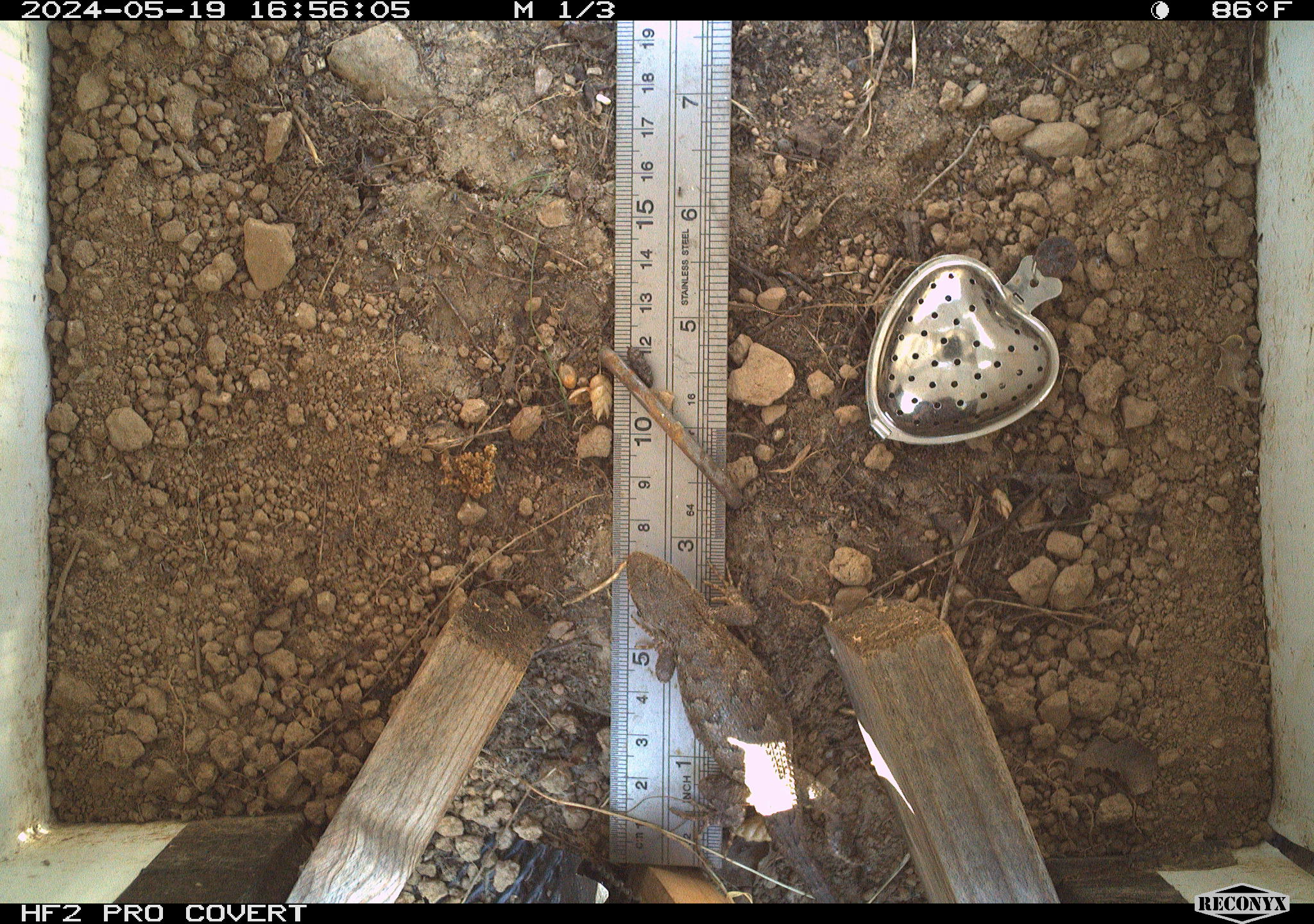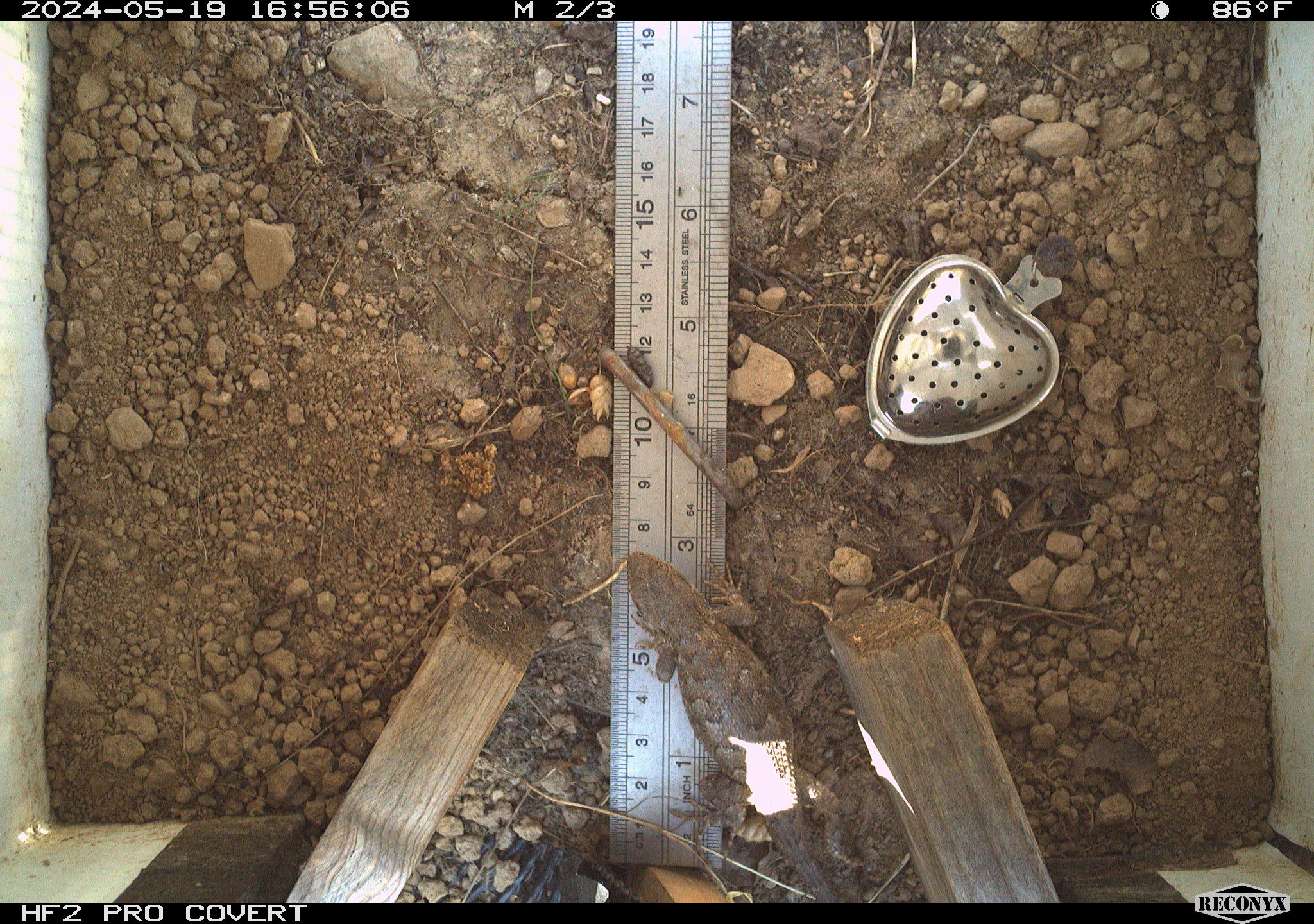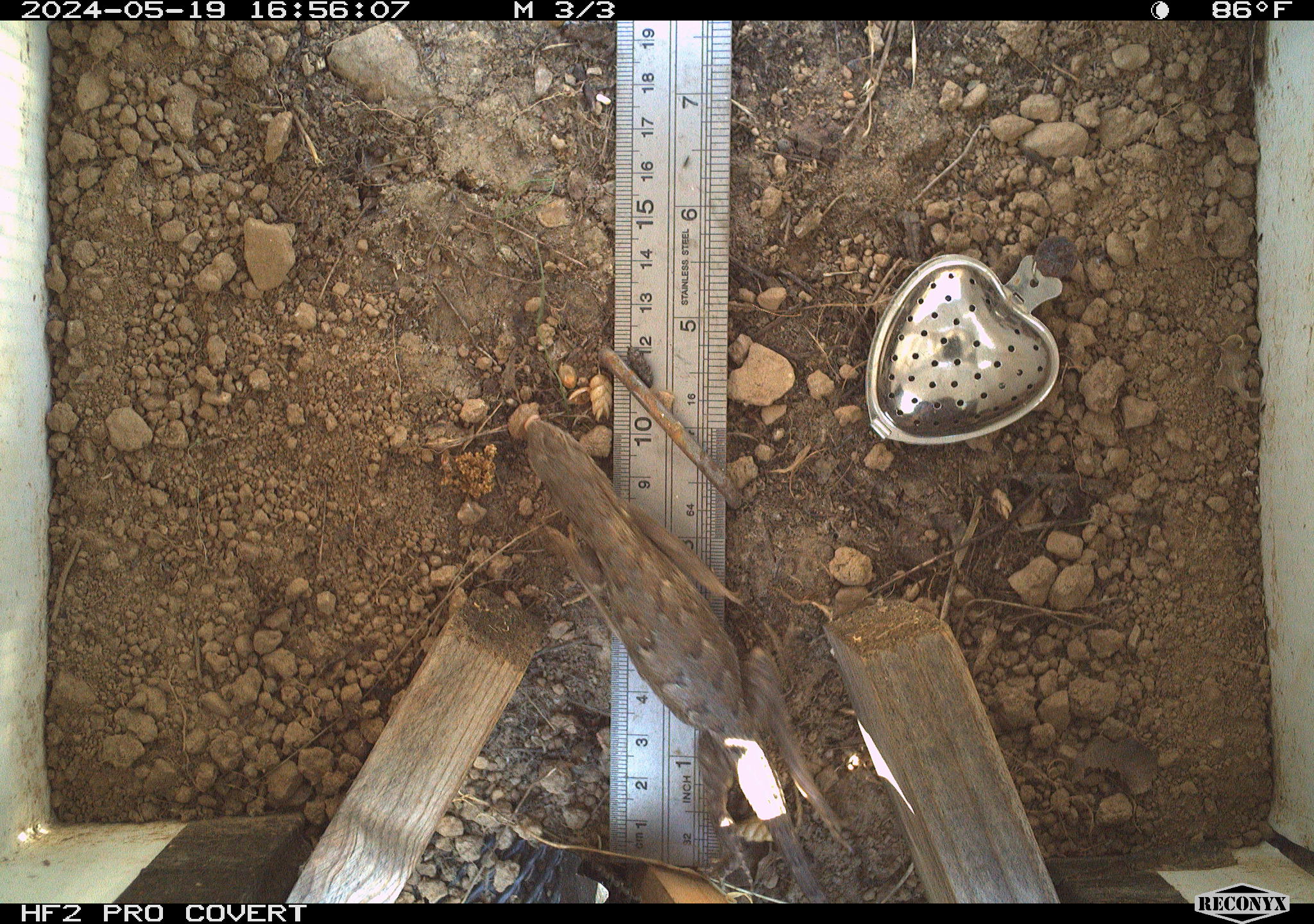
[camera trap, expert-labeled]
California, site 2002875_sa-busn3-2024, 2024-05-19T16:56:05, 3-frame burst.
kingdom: Animalia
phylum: Chordata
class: Reptilia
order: Squamata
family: Phrynosomatidae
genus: Sceloporus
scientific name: Sceloporus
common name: spiny lizards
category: sceloporus species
Sceloporus species (spiny lizards) (Sceloporus).